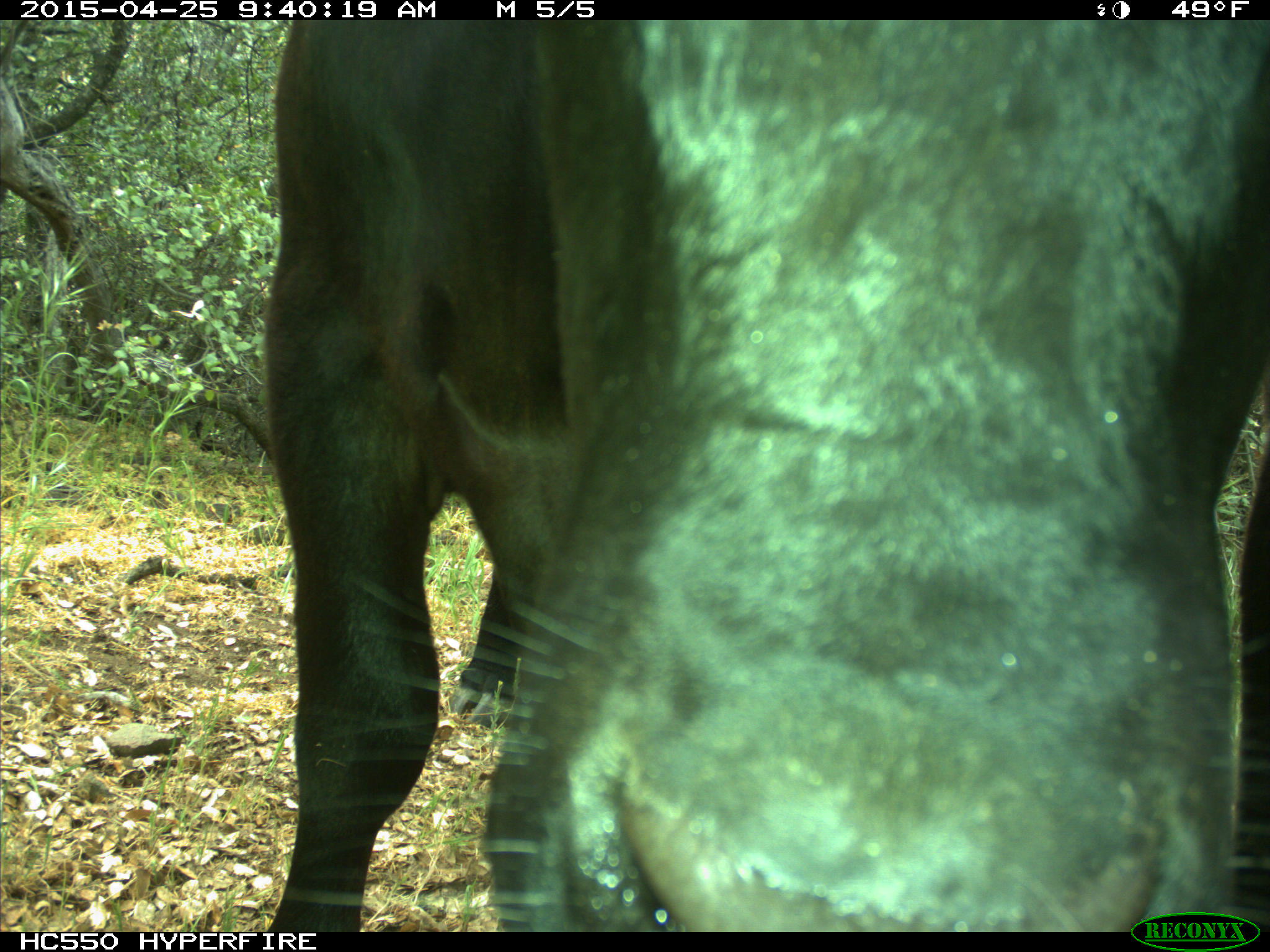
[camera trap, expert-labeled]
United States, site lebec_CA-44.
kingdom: Animalia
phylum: Chordata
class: Mammalia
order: Artiodactyla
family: Suidae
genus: Sus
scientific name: Sus scrofa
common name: wild boar